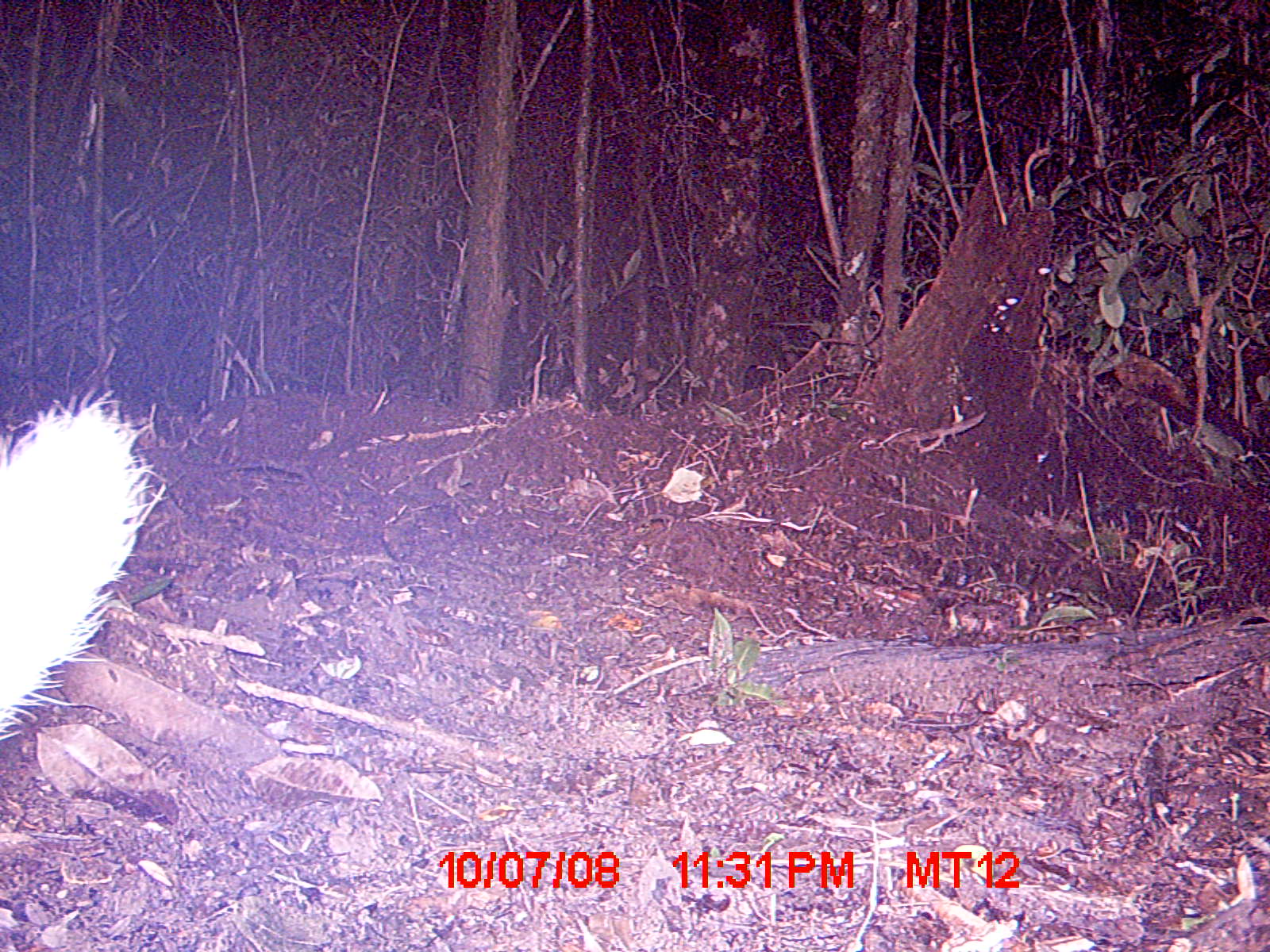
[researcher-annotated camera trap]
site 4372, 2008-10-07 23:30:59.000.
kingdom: Animalia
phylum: Chordata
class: Mammalia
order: Carnivora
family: Eupleridae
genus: Galidictis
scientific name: Galidictis fasciata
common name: broad-striped vontsira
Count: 1.